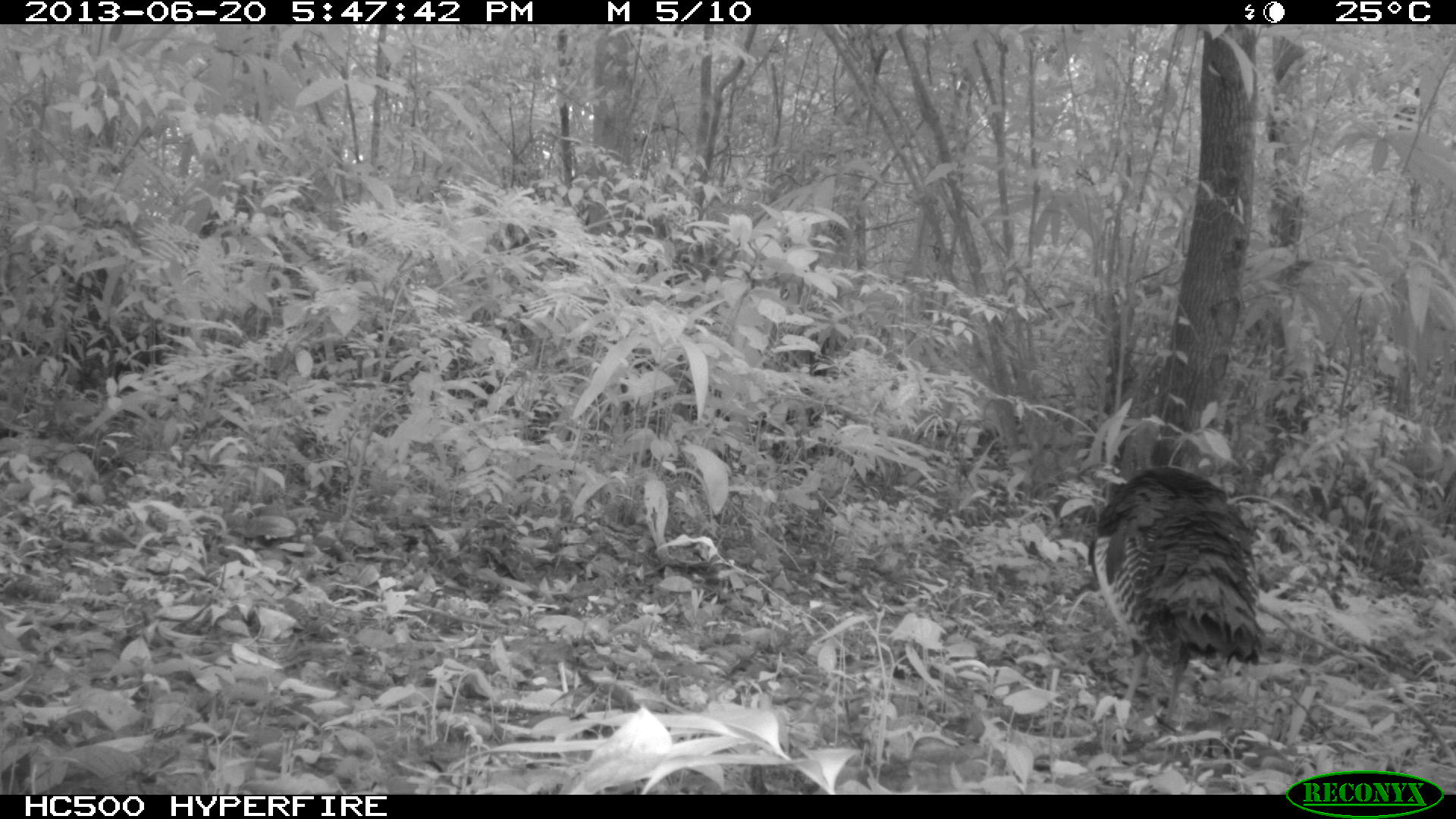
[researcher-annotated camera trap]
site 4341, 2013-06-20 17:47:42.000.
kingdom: Animalia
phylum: Chordata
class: Aves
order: Galliformes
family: Phasianidae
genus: Meleagris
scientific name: Meleagris ocellata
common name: ocellated turkey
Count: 1.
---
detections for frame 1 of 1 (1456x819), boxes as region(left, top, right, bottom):
meleagris ocellata: region(1088, 466, 1262, 726)